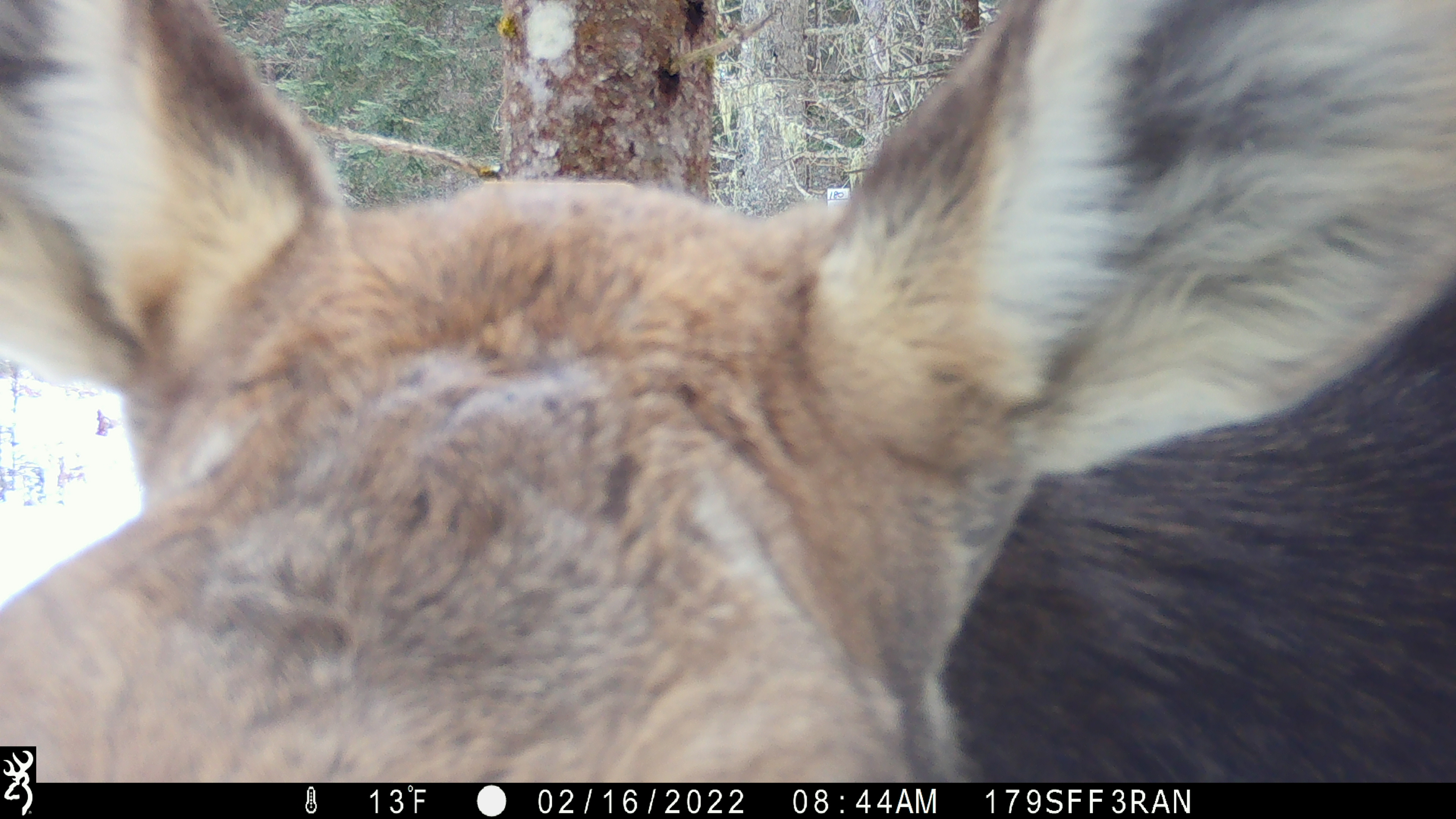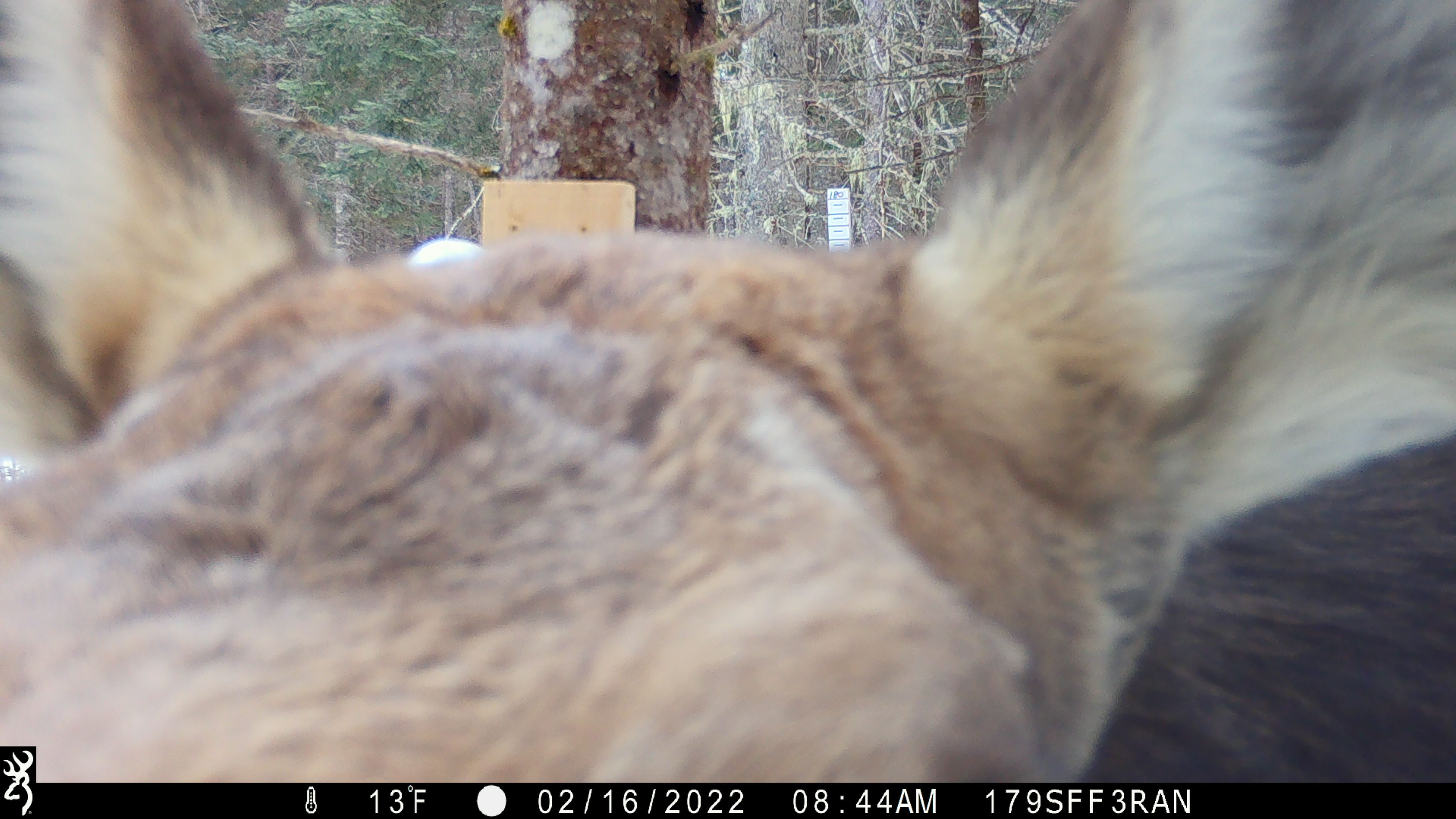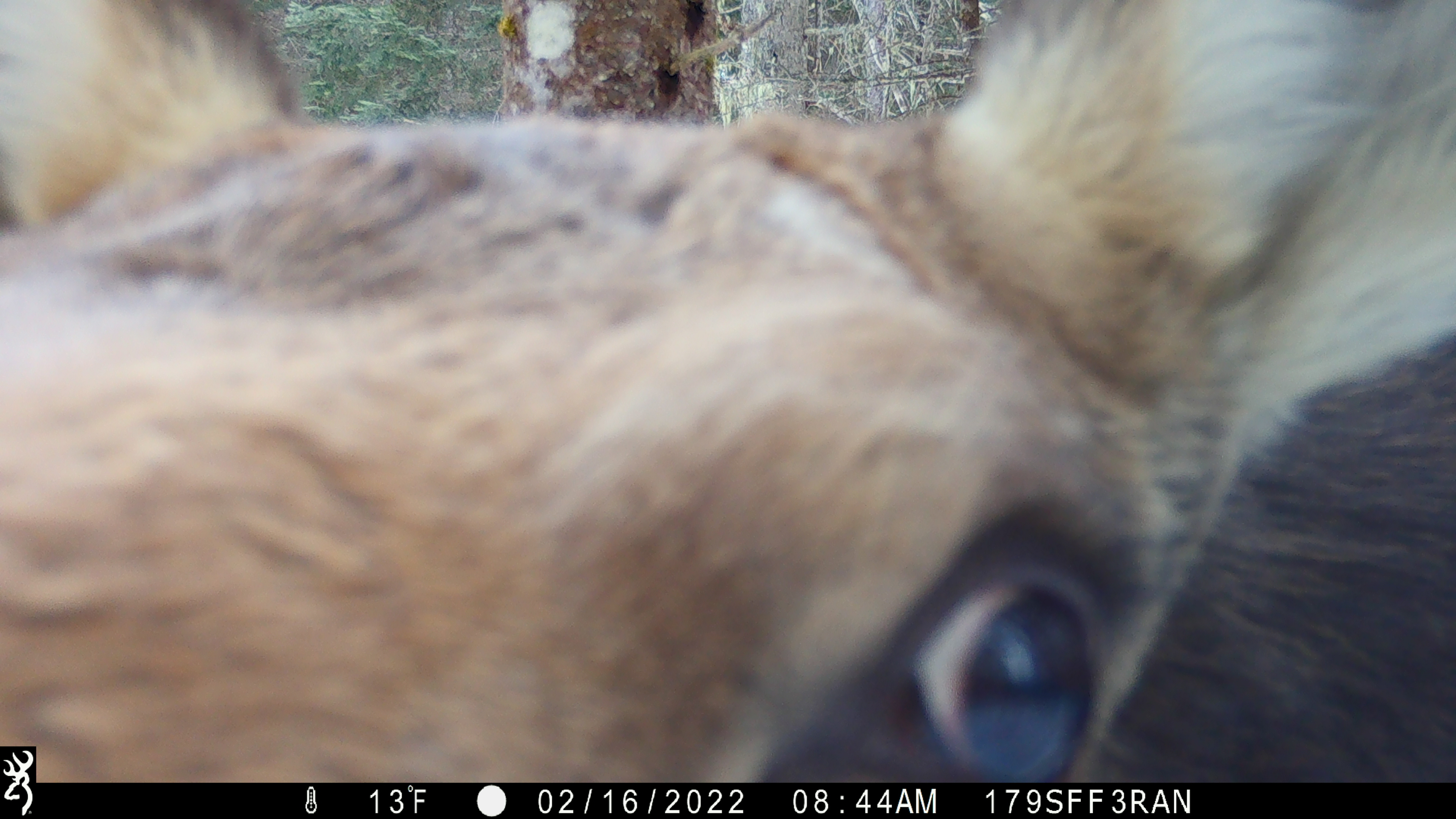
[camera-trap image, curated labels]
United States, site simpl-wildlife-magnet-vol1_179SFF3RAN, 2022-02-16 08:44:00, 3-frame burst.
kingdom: Animalia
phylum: Chordata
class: Mammalia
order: Artiodactyla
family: Cervidae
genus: Alces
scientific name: Alces alces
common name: moose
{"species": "moose (Alces alces)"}